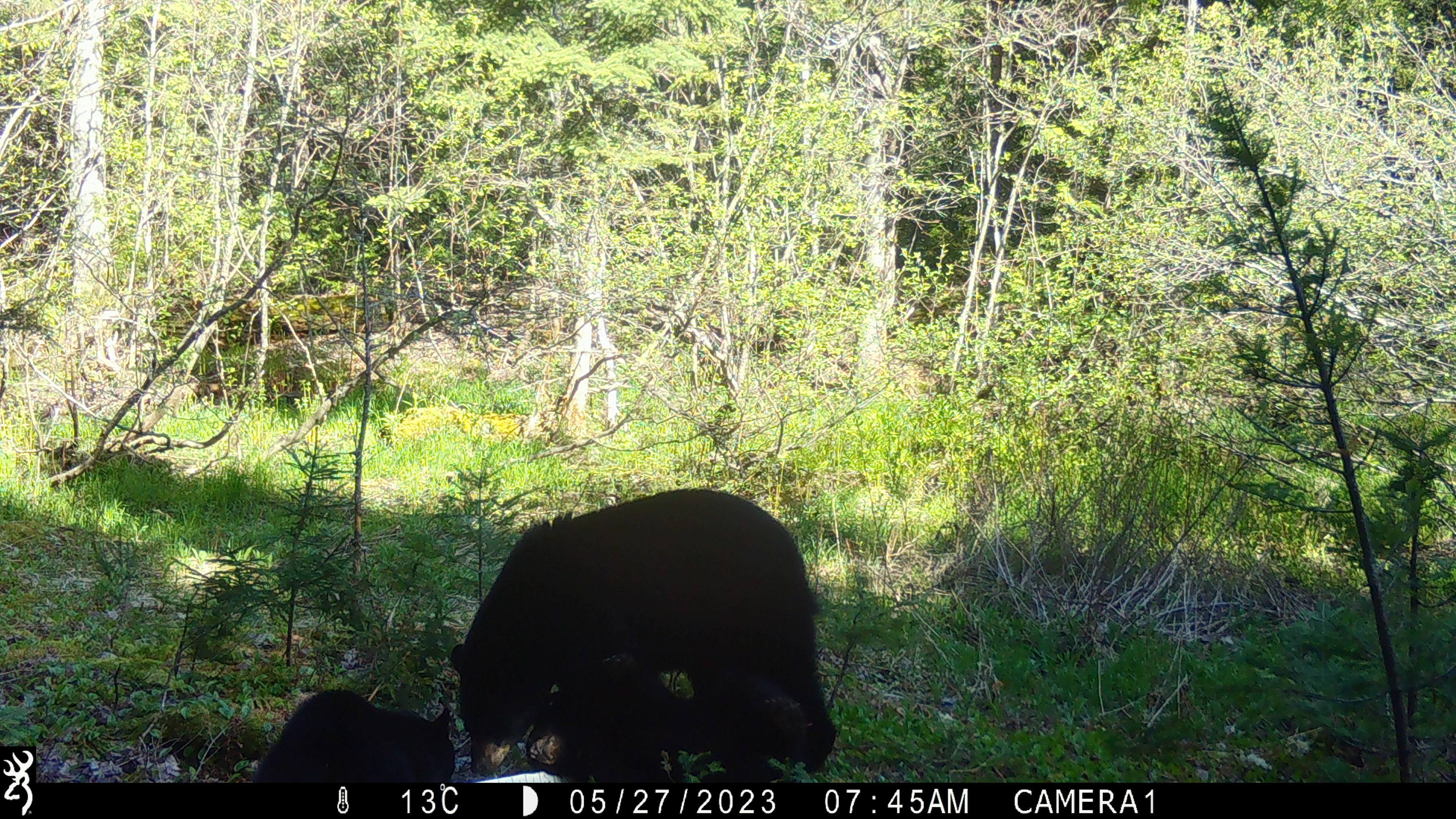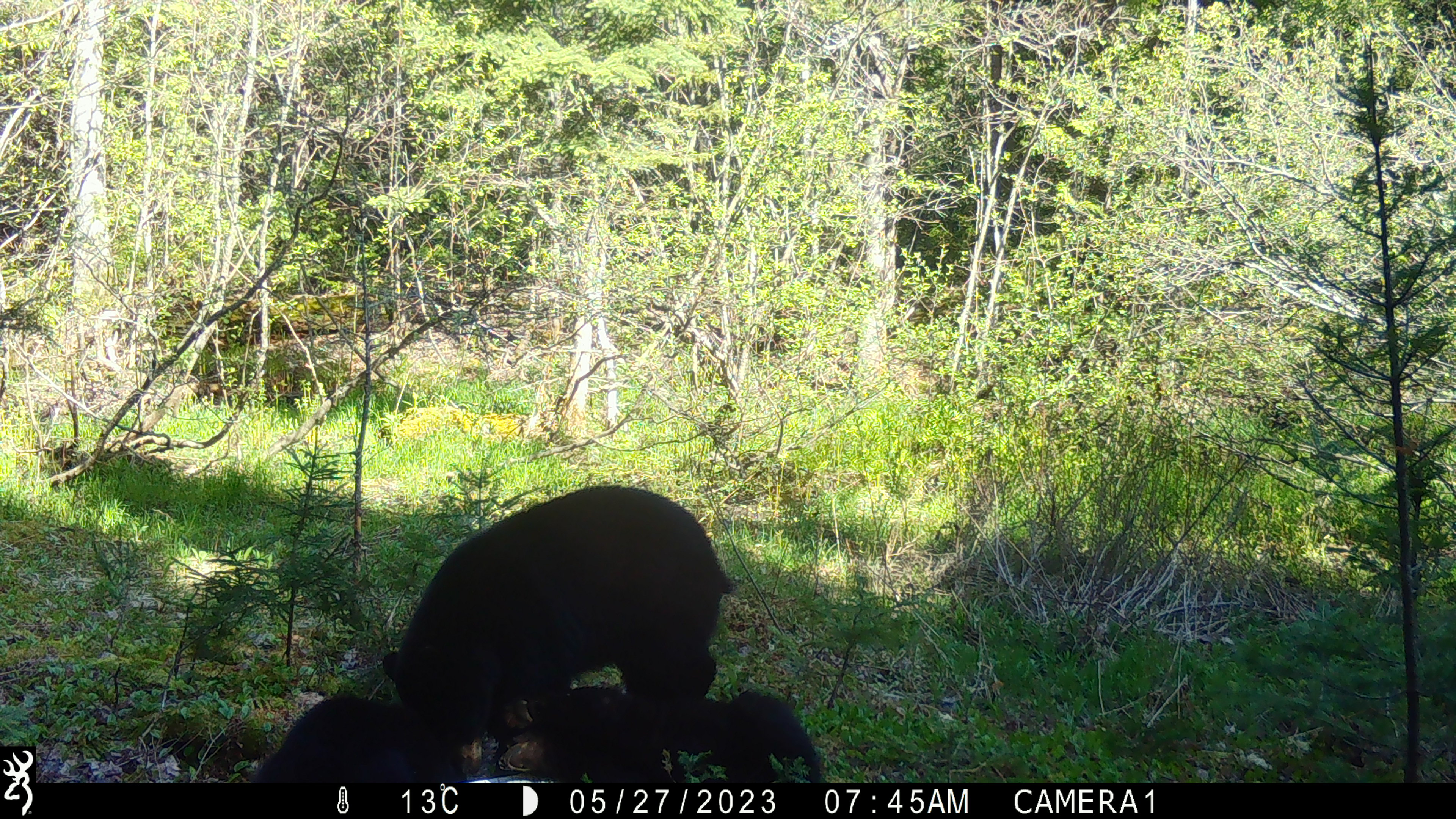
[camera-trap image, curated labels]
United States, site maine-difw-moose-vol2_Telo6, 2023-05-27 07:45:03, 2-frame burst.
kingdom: Animalia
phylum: Chordata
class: Mammalia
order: Carnivora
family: Ursidae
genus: Ursus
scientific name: Ursus americanus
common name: black bear